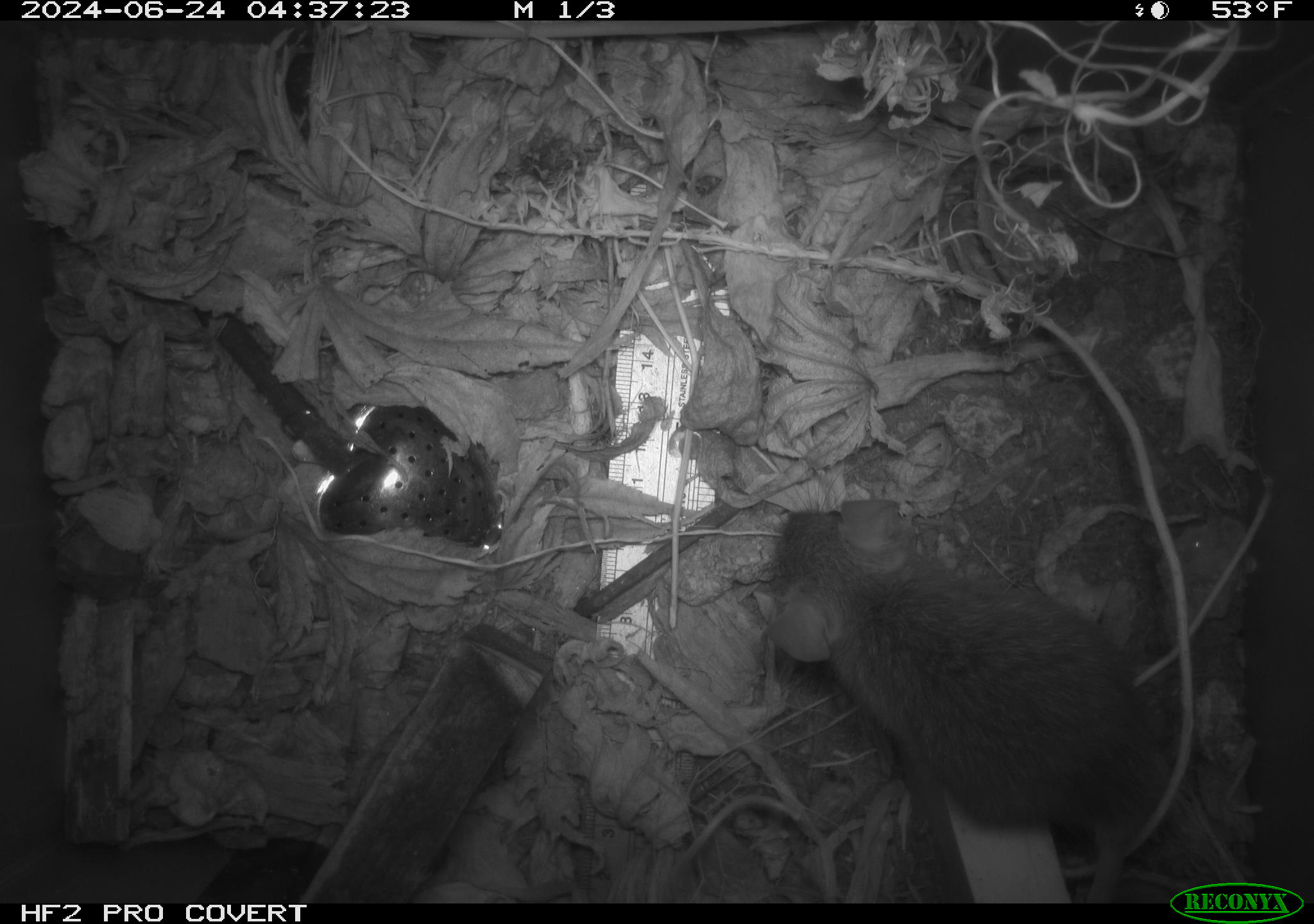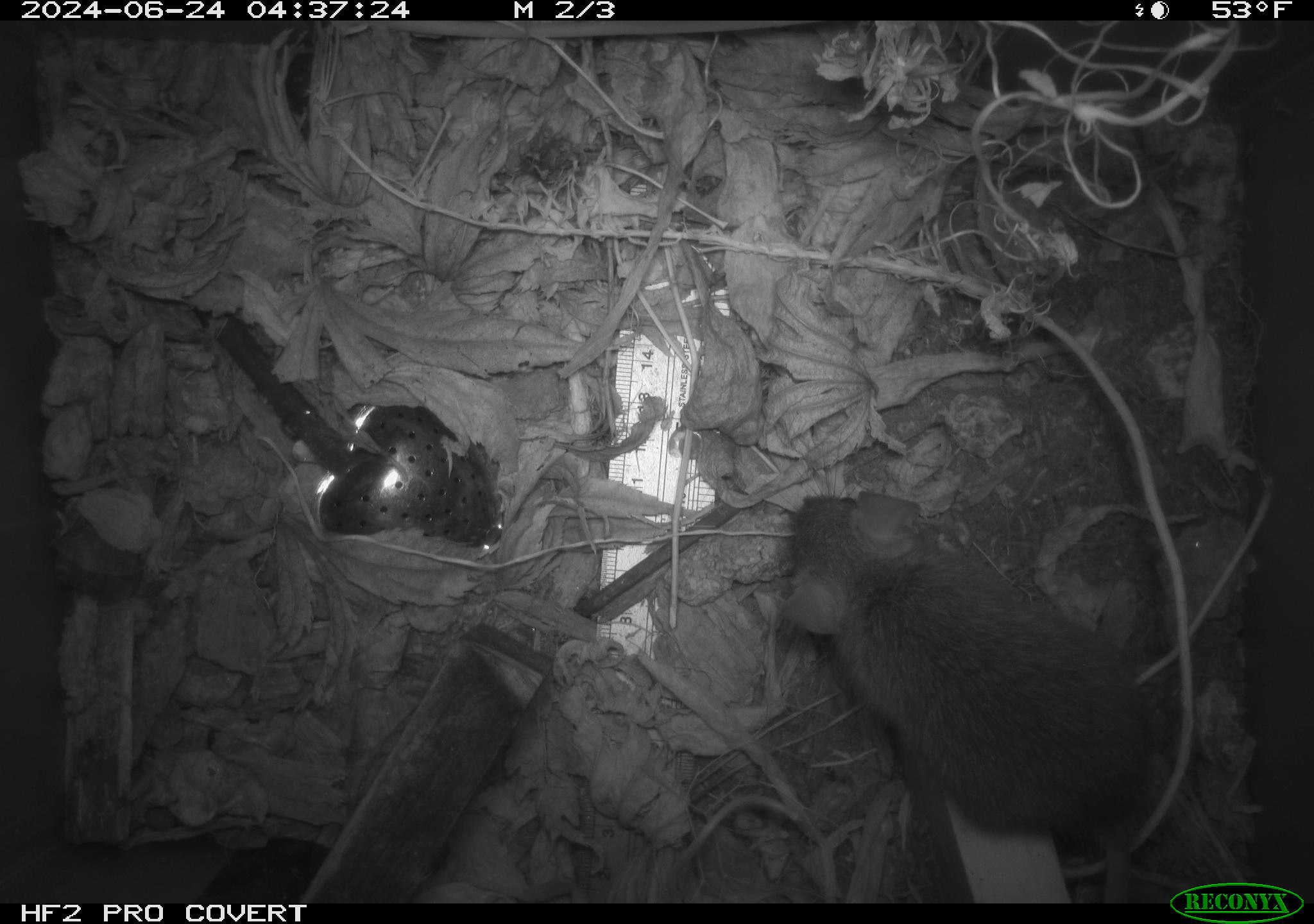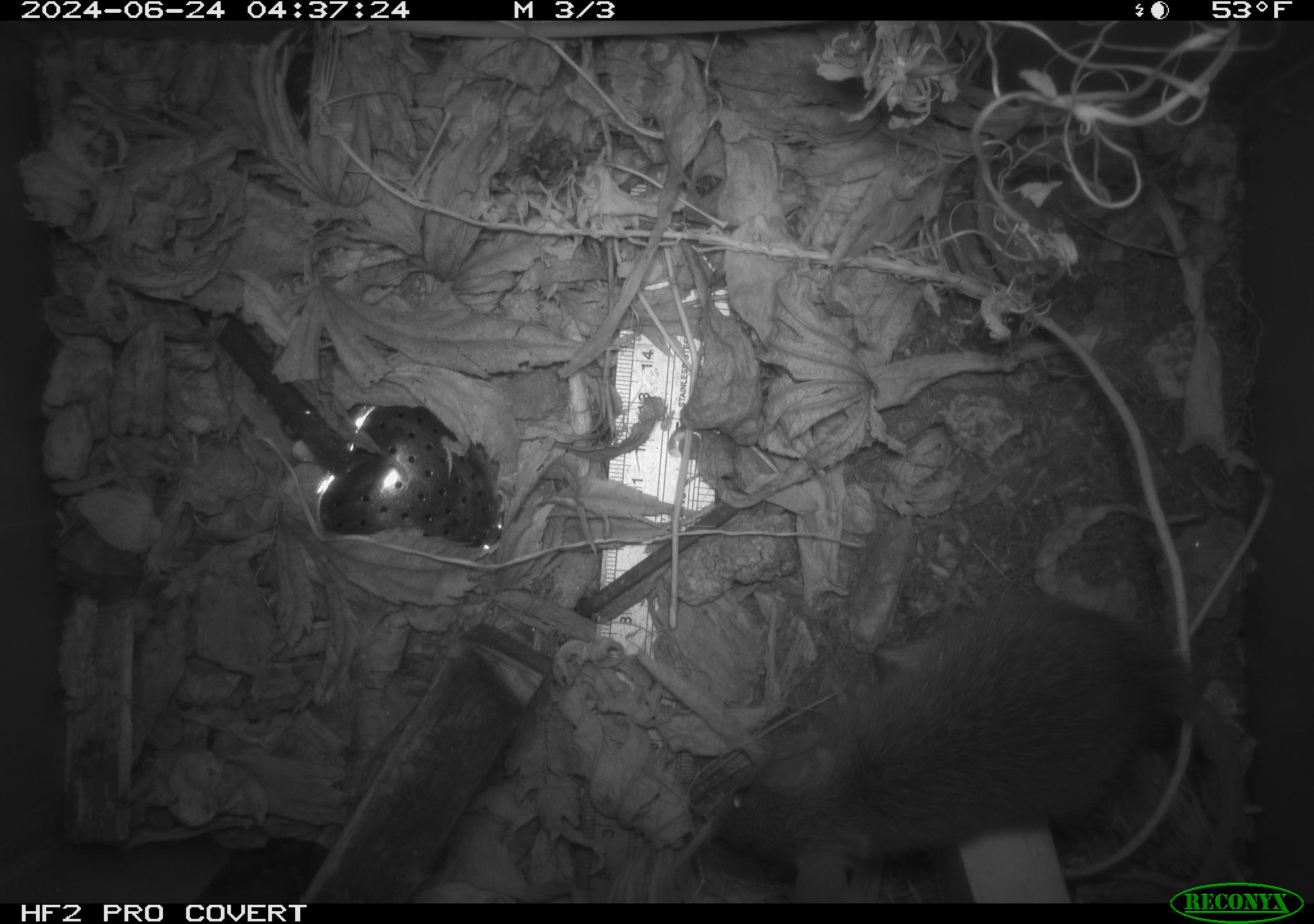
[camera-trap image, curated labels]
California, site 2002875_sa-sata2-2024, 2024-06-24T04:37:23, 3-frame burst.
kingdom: Animalia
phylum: Chordata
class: Mammalia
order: Rodentia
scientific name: Rodentia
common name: mouse species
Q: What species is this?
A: Mouse species (Rodentia).